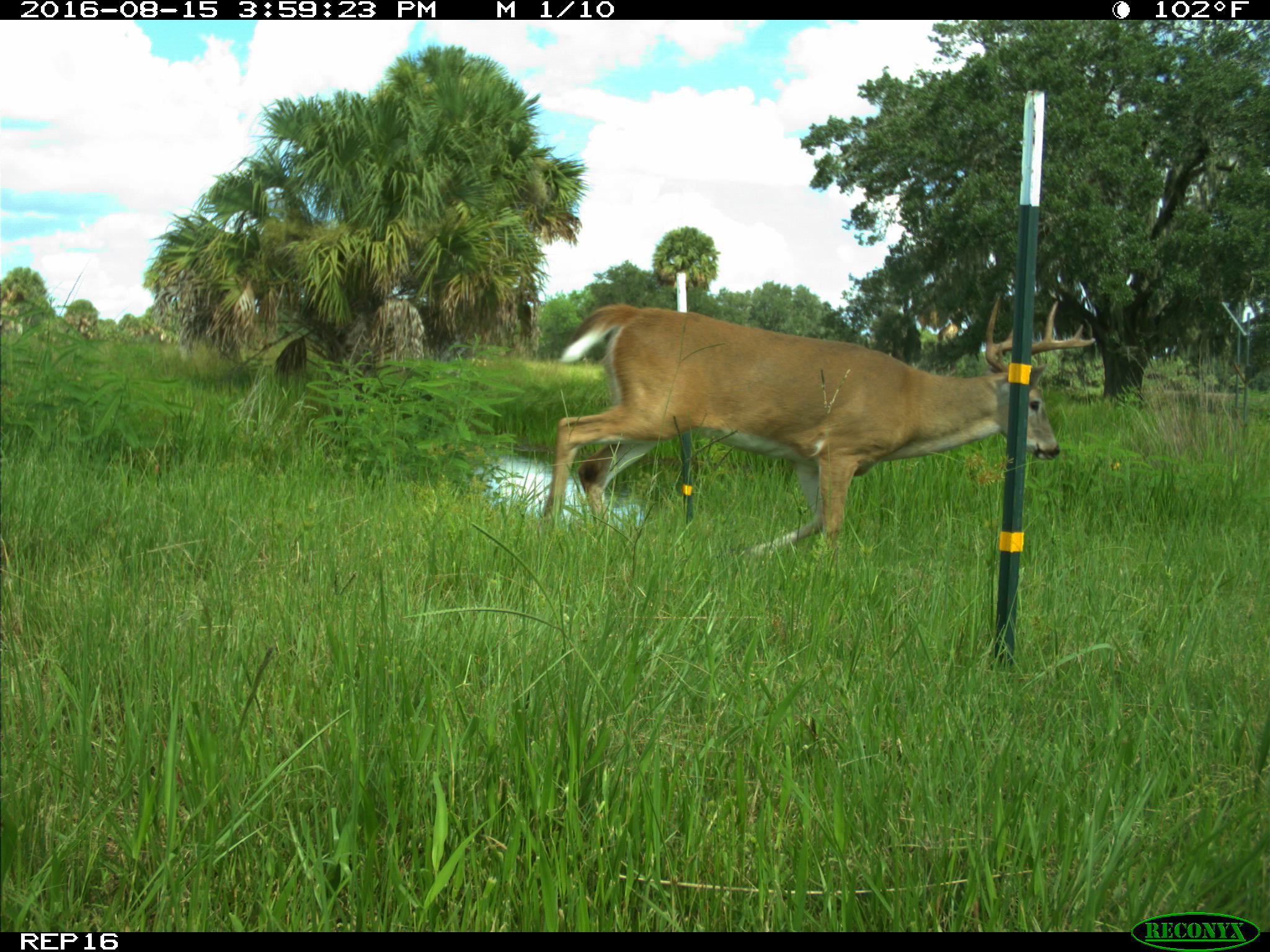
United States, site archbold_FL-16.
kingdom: Animalia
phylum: Chordata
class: Mammalia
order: Artiodactyla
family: Cervidae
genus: Odocoileus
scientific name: Odocoileus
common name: deer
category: unidentified deer